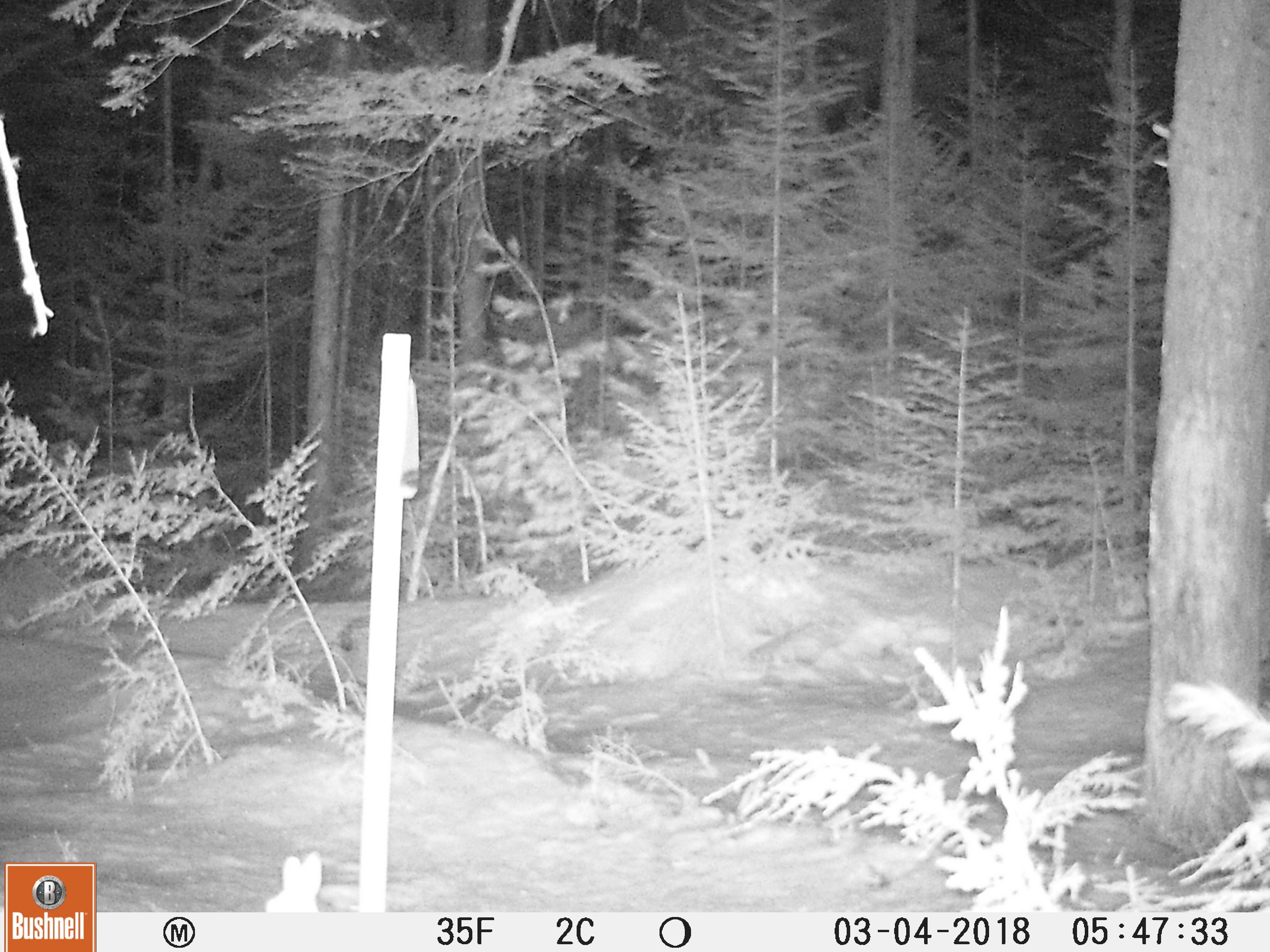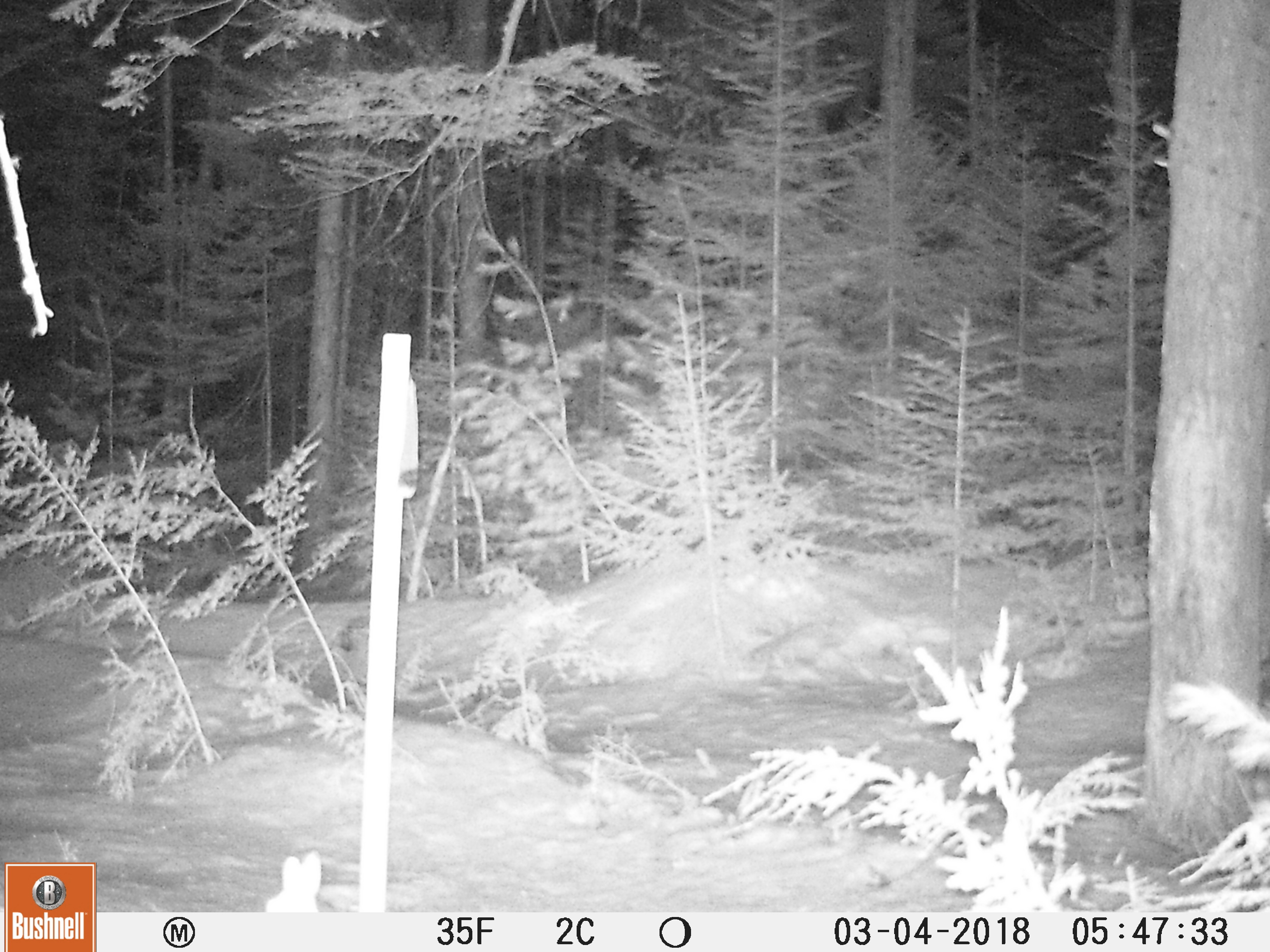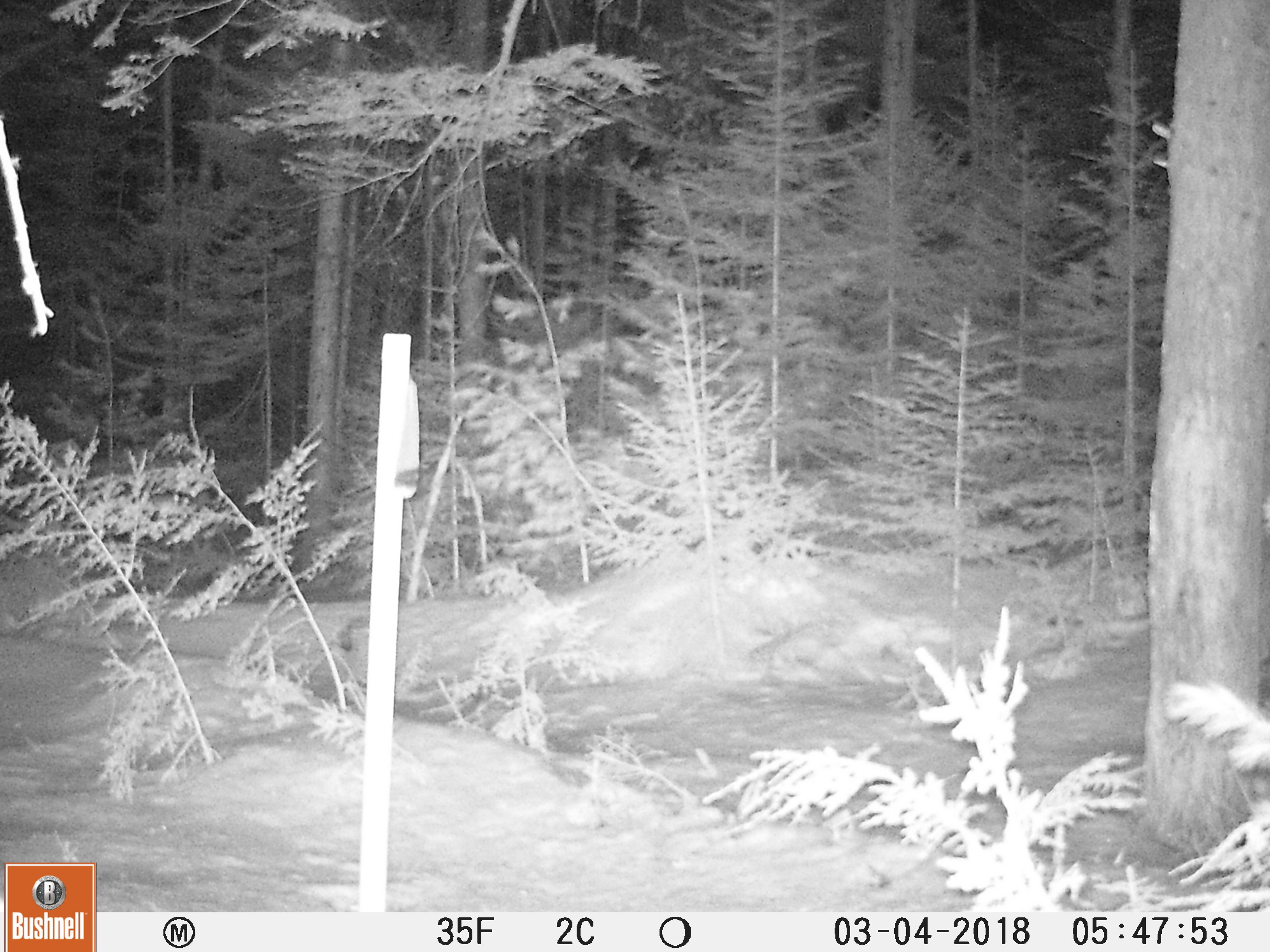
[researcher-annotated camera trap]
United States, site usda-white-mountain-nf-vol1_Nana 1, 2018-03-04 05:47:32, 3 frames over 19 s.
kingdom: Animalia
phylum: Chordata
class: Mammalia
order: Lagomorpha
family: Leporidae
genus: Lepus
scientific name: Lepus americanus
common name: snowshoe hare